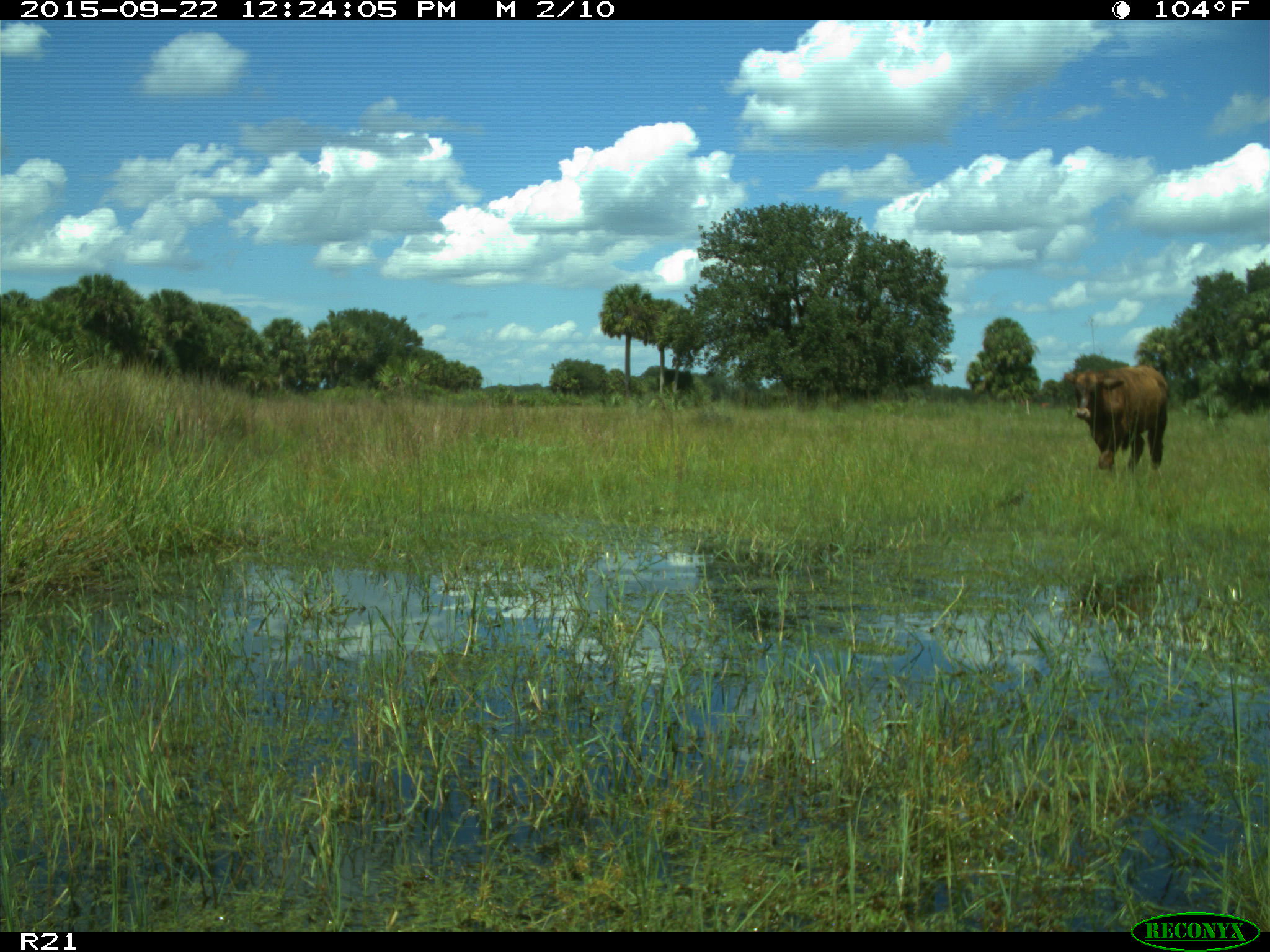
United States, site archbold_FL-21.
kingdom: Animalia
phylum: Chordata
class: Mammalia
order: Artiodactyla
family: Bovidae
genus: Bos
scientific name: Bos taurus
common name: domestic cow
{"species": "Bos taurus (domestic cow)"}